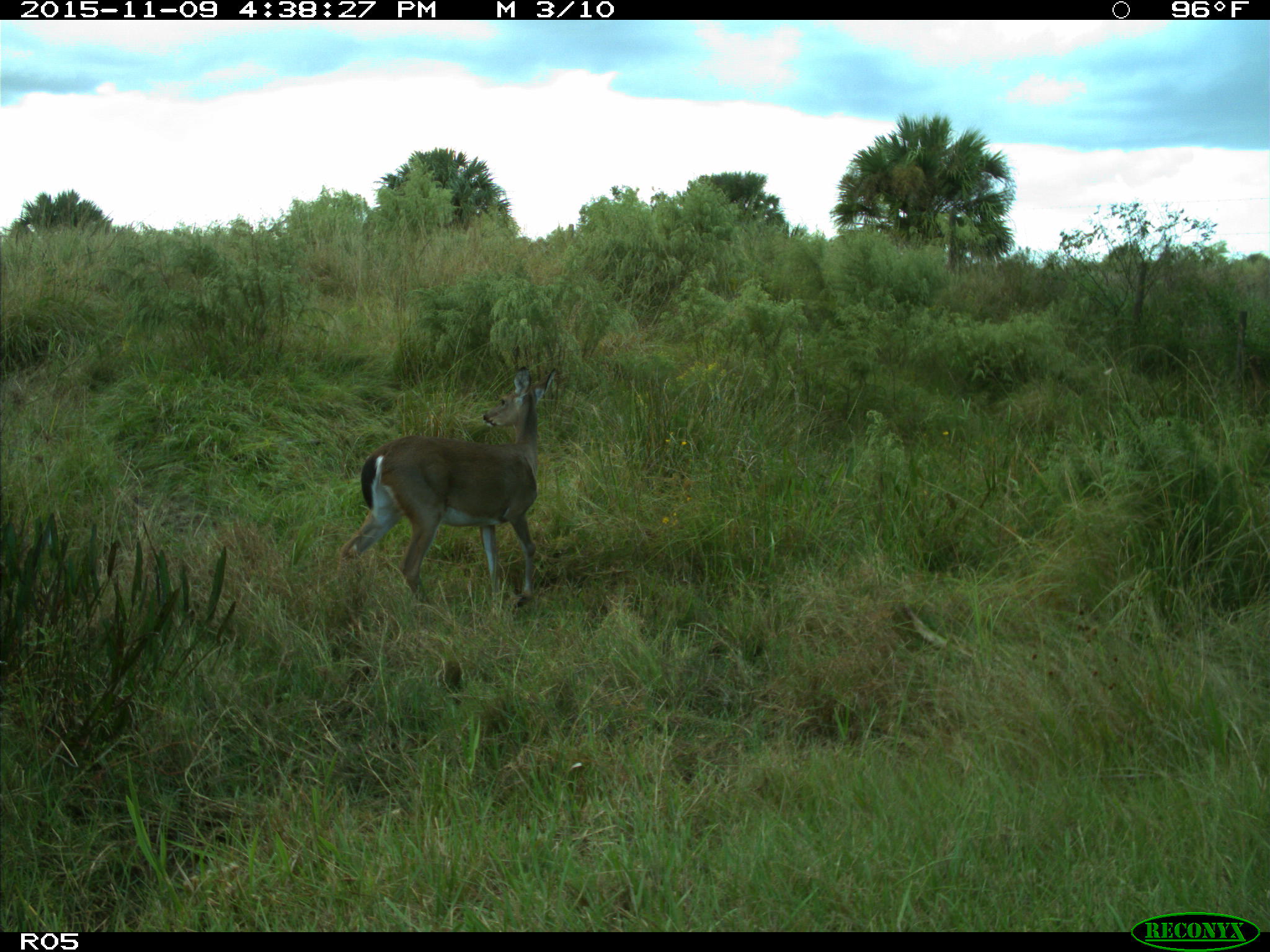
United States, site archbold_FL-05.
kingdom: Animalia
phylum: Chordata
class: Mammalia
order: Artiodactyla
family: Cervidae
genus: Odocoileus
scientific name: Odocoileus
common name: deer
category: unidentified deer